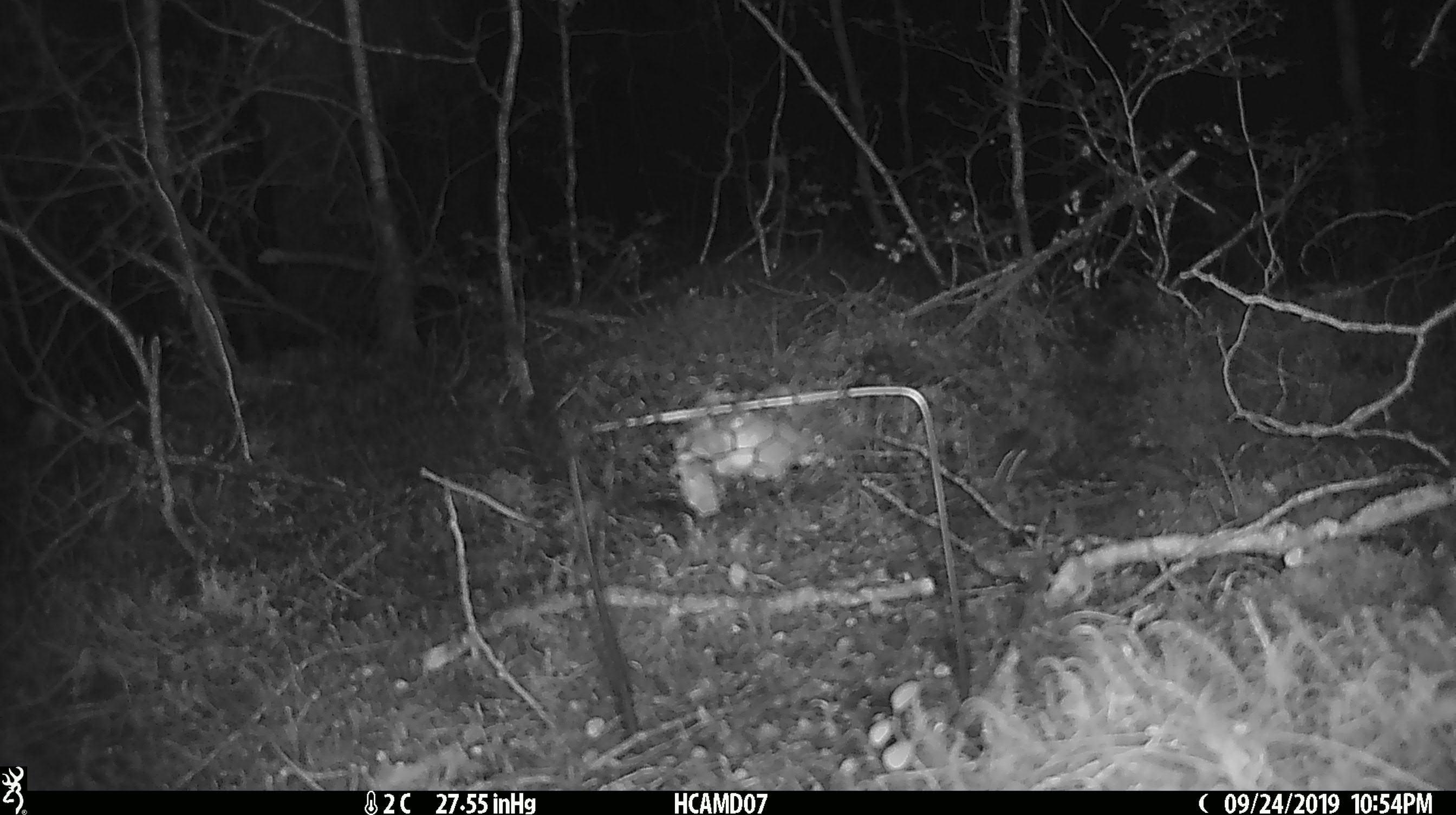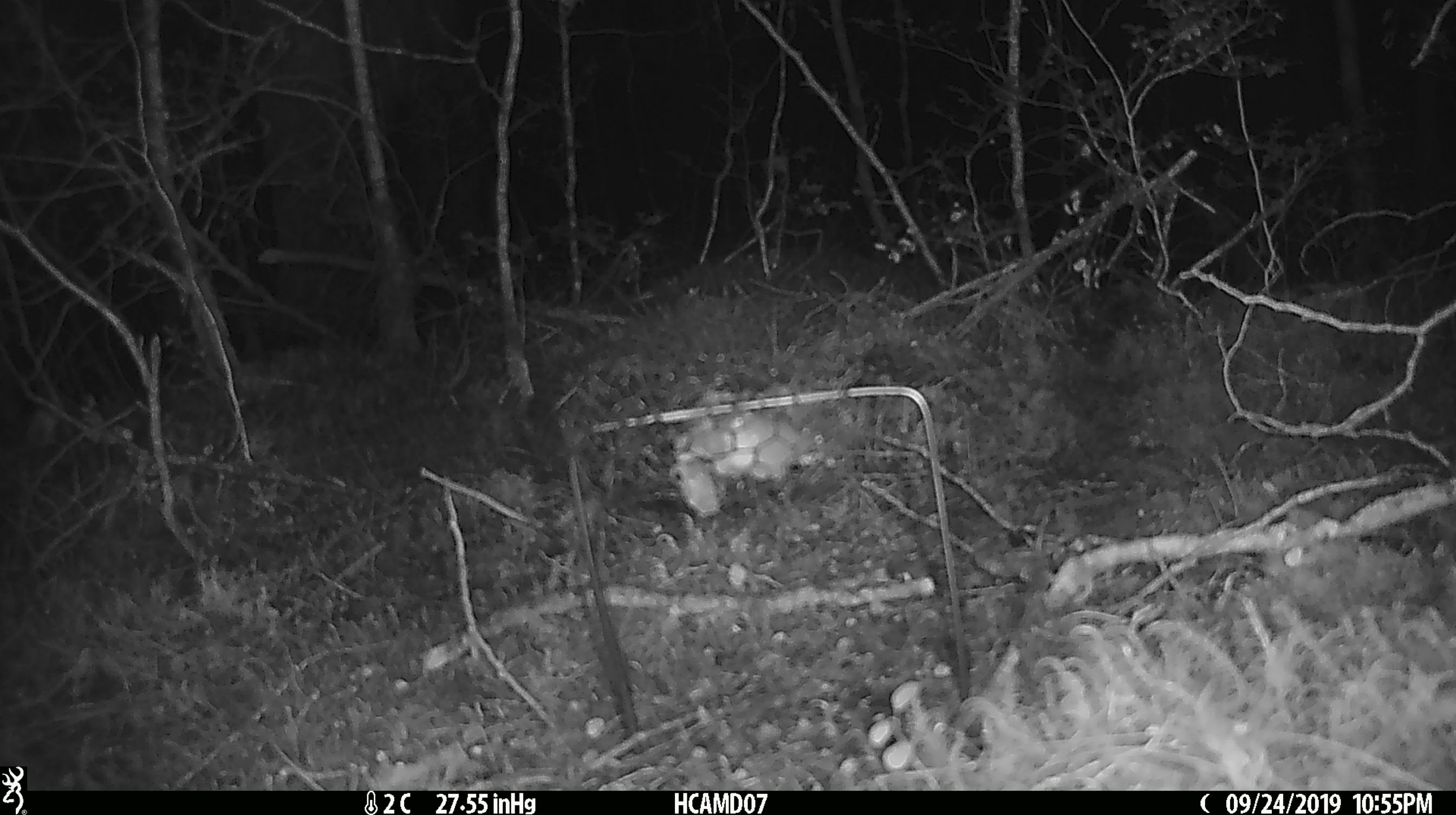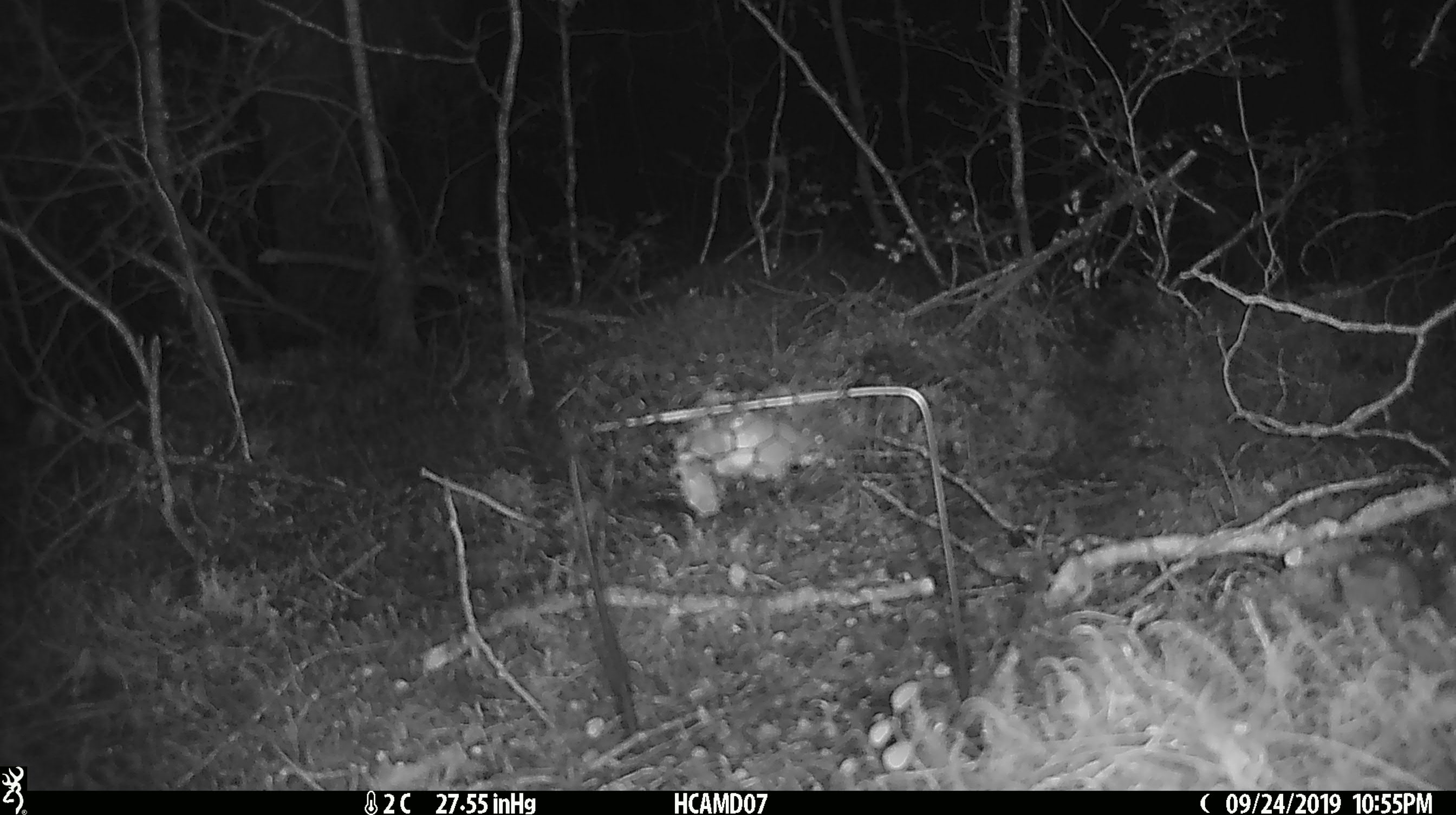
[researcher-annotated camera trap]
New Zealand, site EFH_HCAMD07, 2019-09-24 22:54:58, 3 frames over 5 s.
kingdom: Animalia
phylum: Chordata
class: Mammalia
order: Rodentia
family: Muridae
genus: Mus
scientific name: Mus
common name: mouse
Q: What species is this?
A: Mouse (Mus).